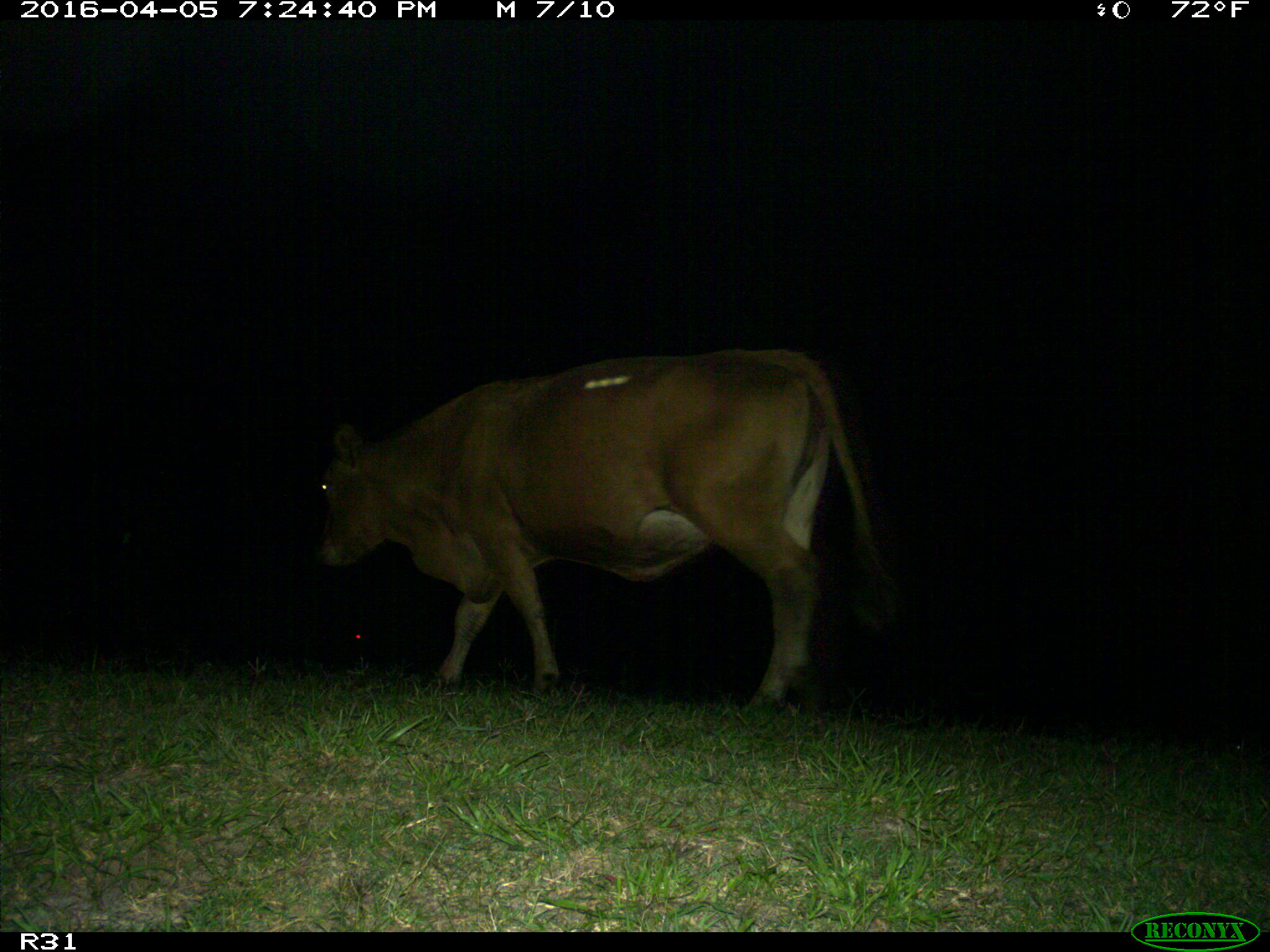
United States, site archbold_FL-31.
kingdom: Animalia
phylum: Chordata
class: Mammalia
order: Artiodactyla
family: Bovidae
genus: Bos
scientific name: Bos taurus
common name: domestic cow